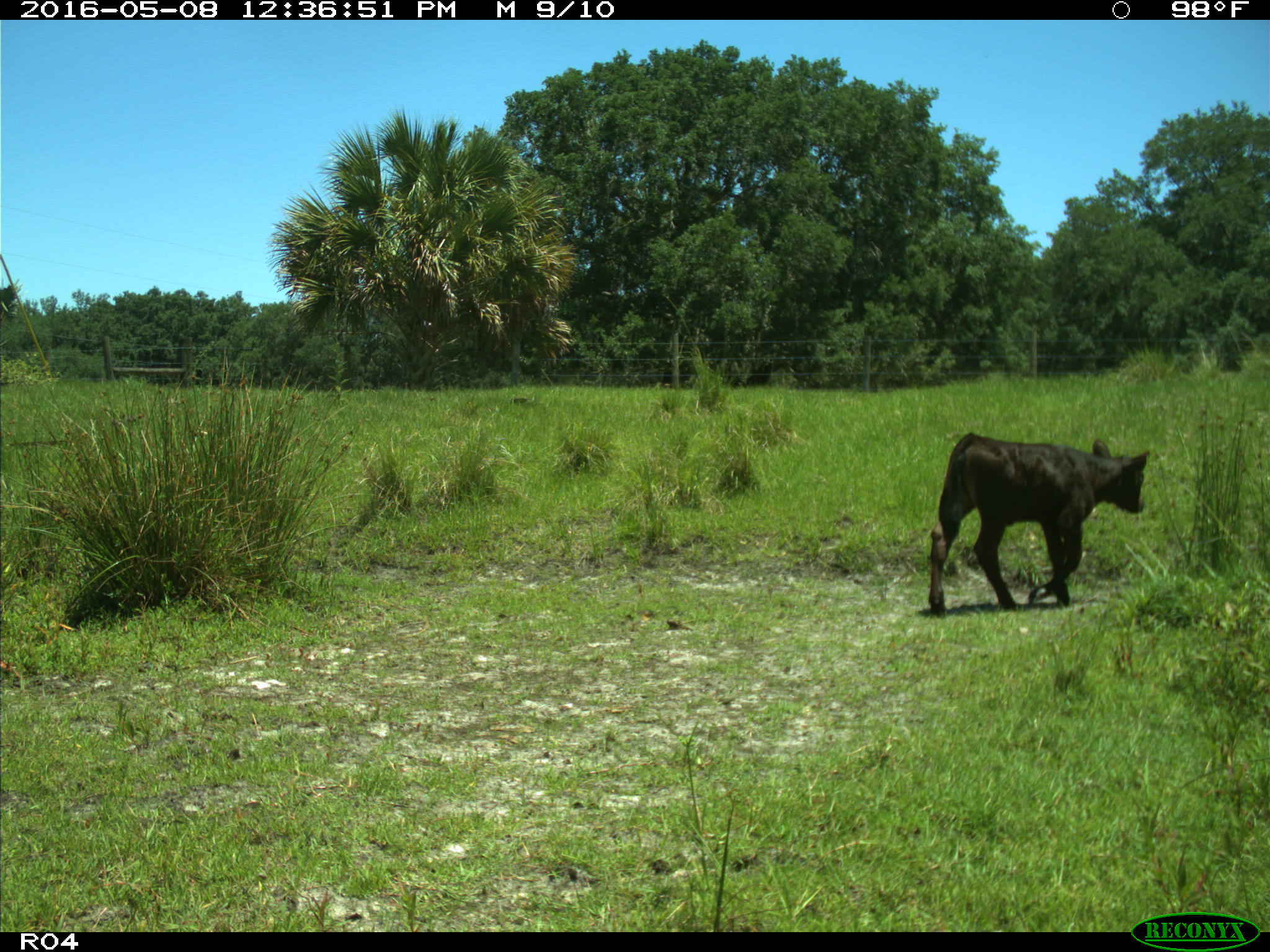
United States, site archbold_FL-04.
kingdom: Animalia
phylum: Chordata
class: Mammalia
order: Artiodactyla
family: Bovidae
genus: Bos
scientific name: Bos taurus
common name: domestic cow